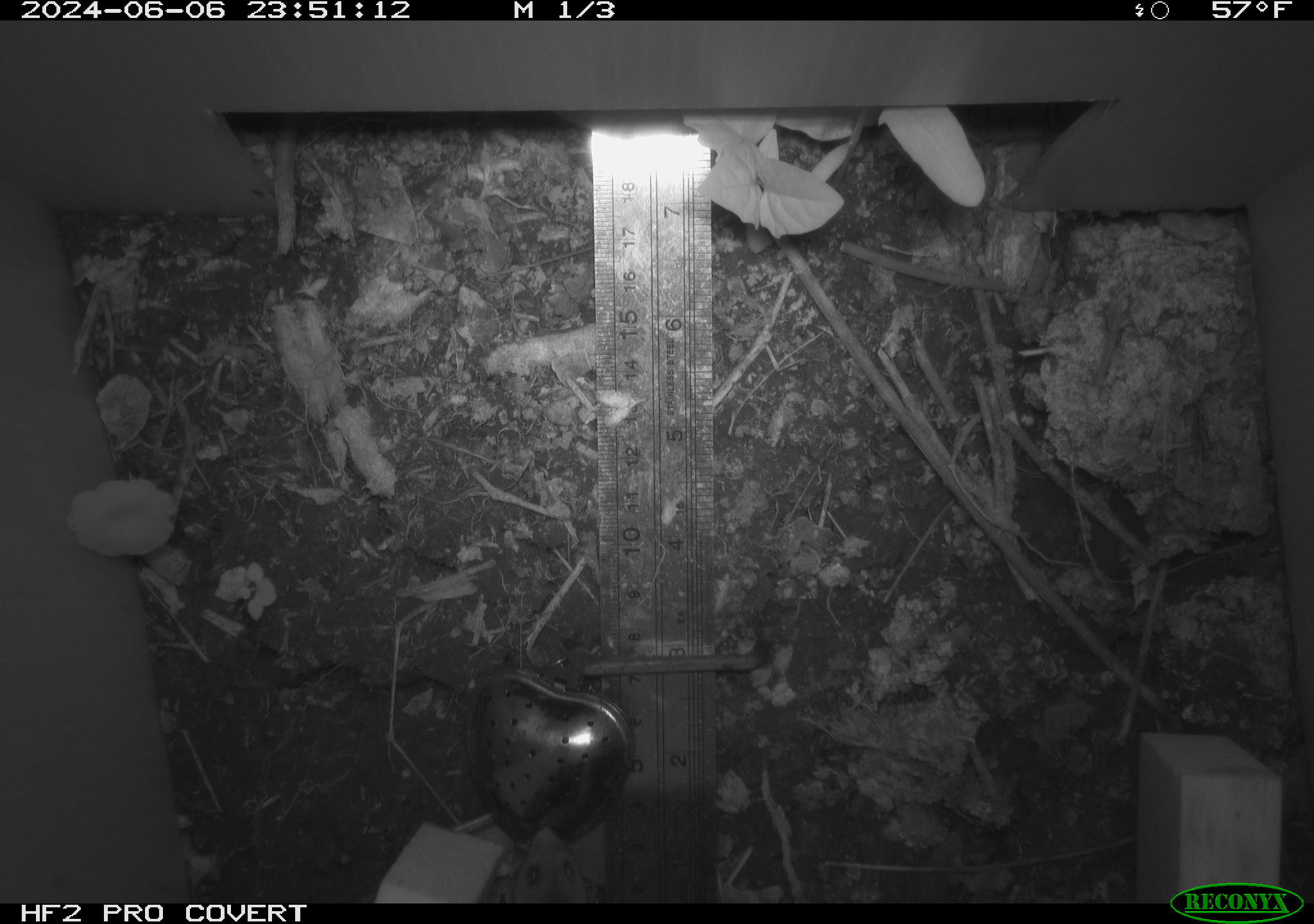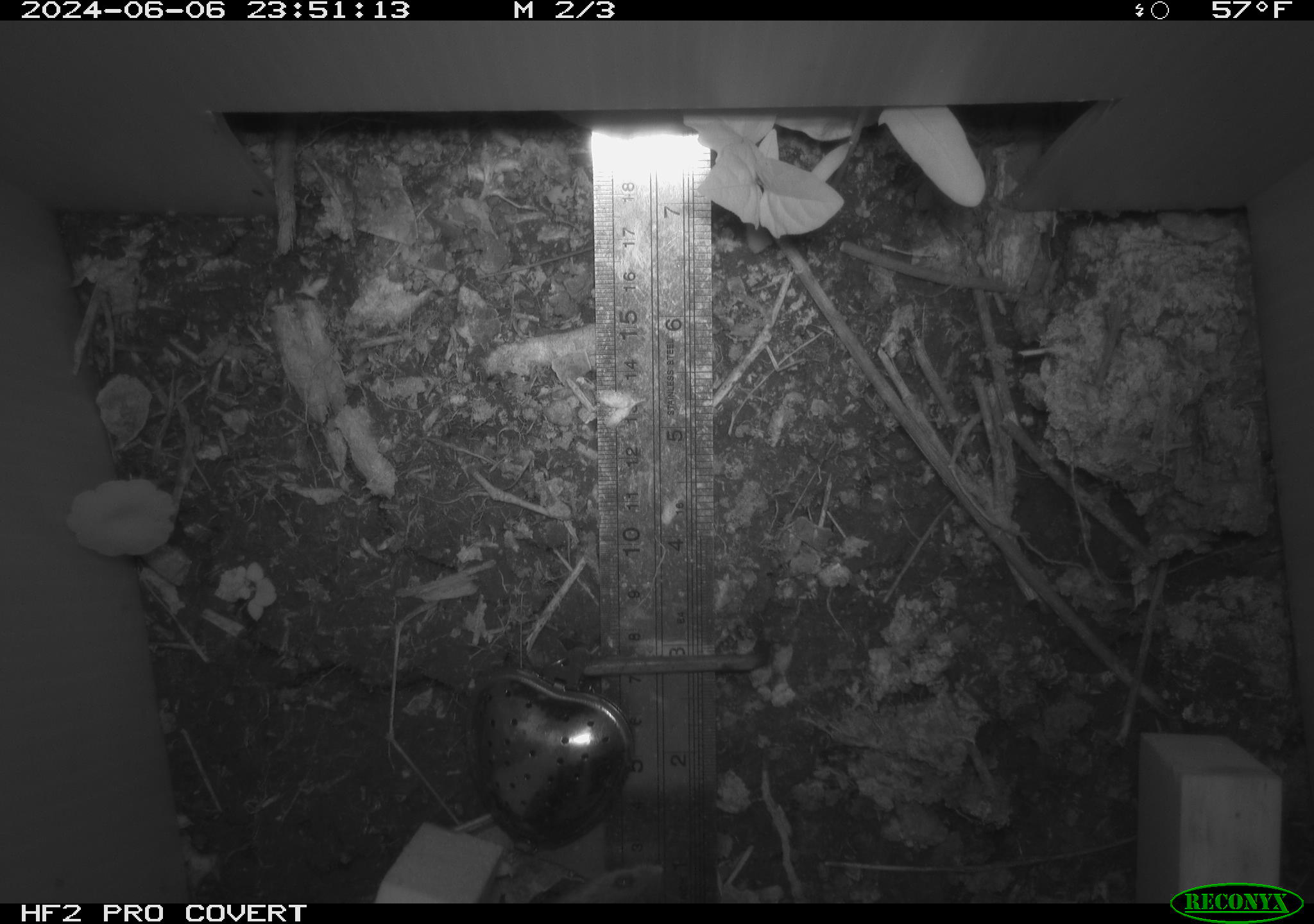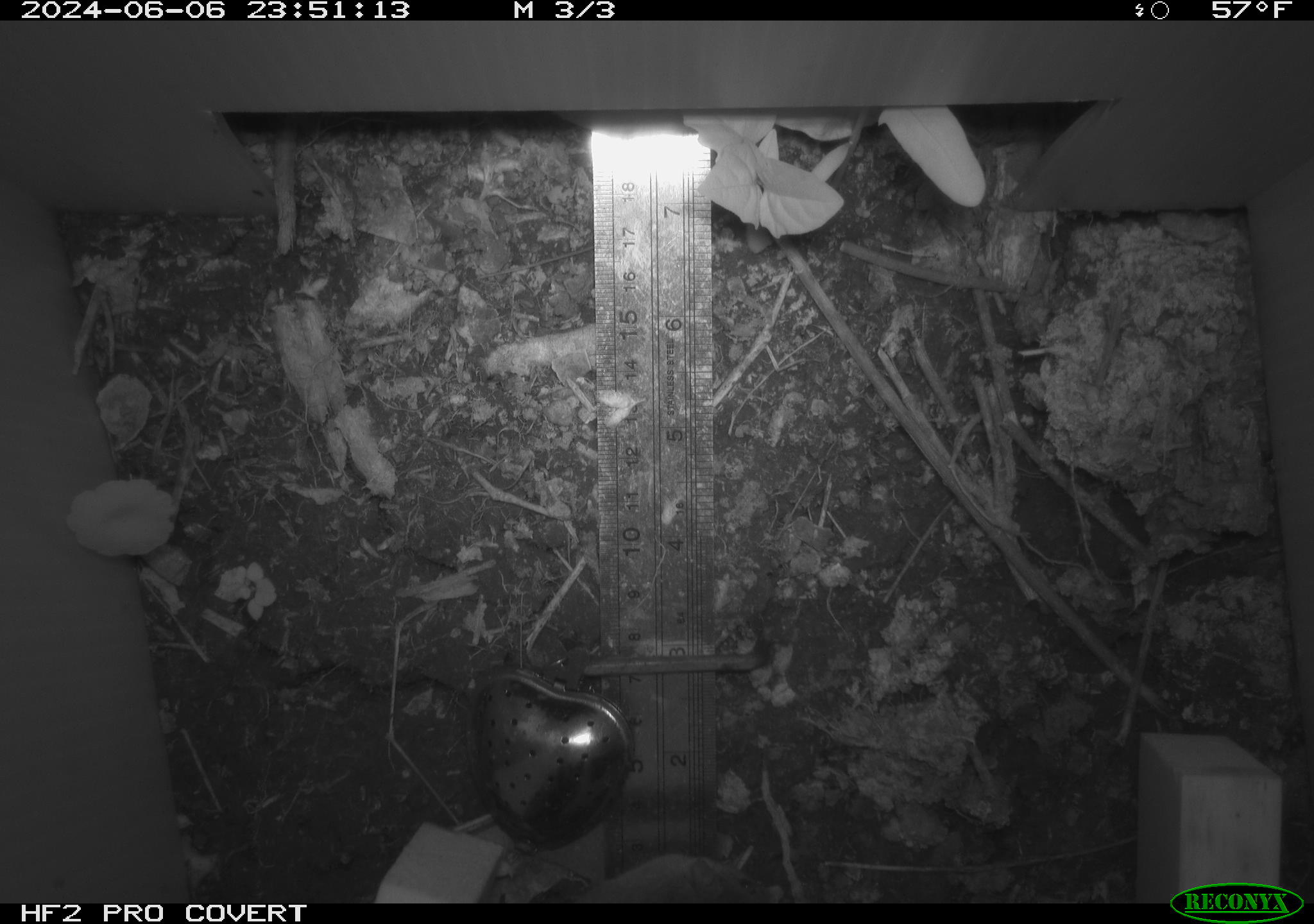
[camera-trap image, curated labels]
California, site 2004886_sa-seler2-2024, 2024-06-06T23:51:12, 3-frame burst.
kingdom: Animalia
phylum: Chordata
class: Mammalia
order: Rodentia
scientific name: Rodentia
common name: mouse species